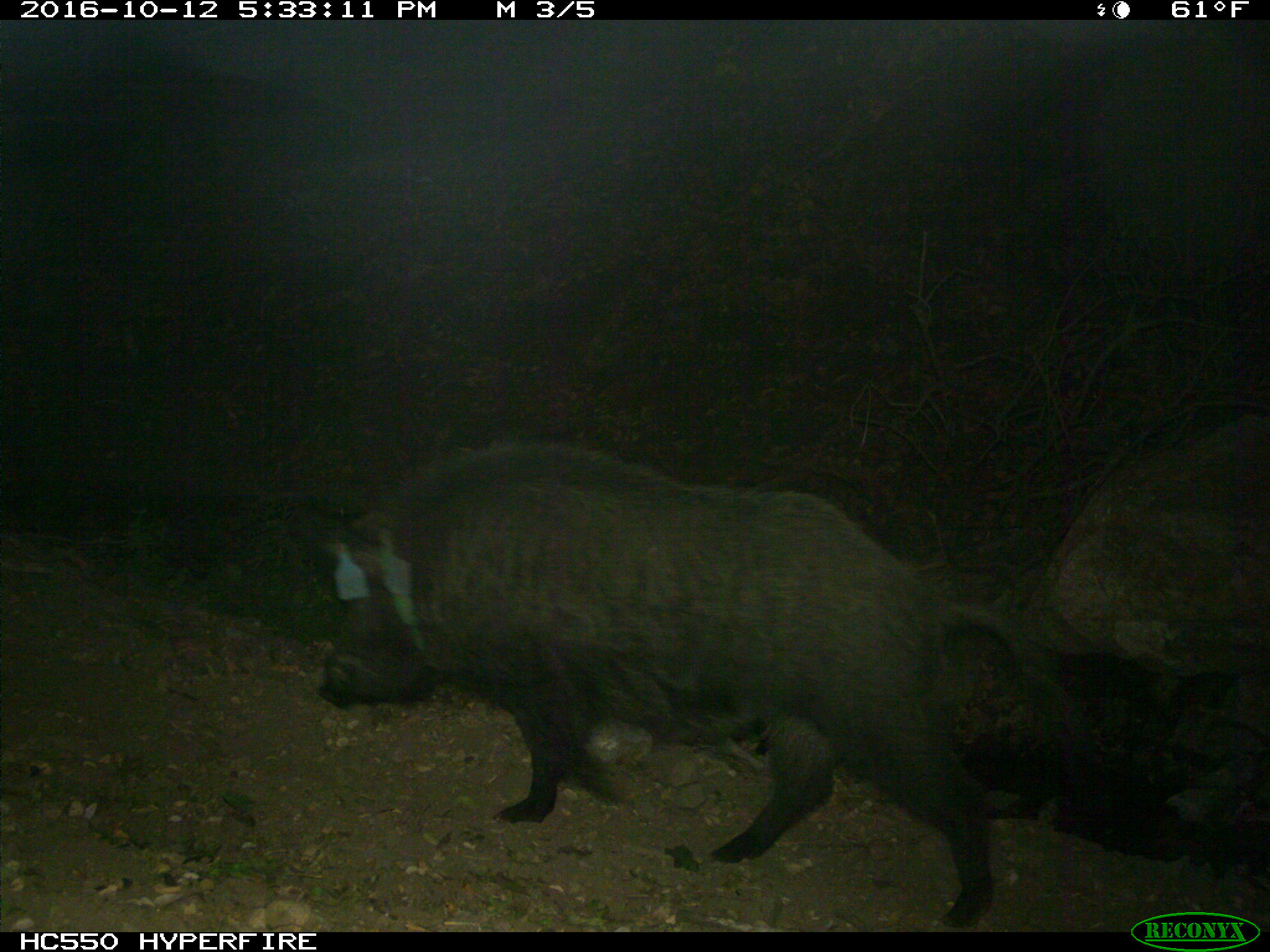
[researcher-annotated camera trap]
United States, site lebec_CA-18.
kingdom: Animalia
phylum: Chordata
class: Mammalia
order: Artiodactyla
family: Suidae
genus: Sus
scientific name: Sus scrofa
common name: wild boar